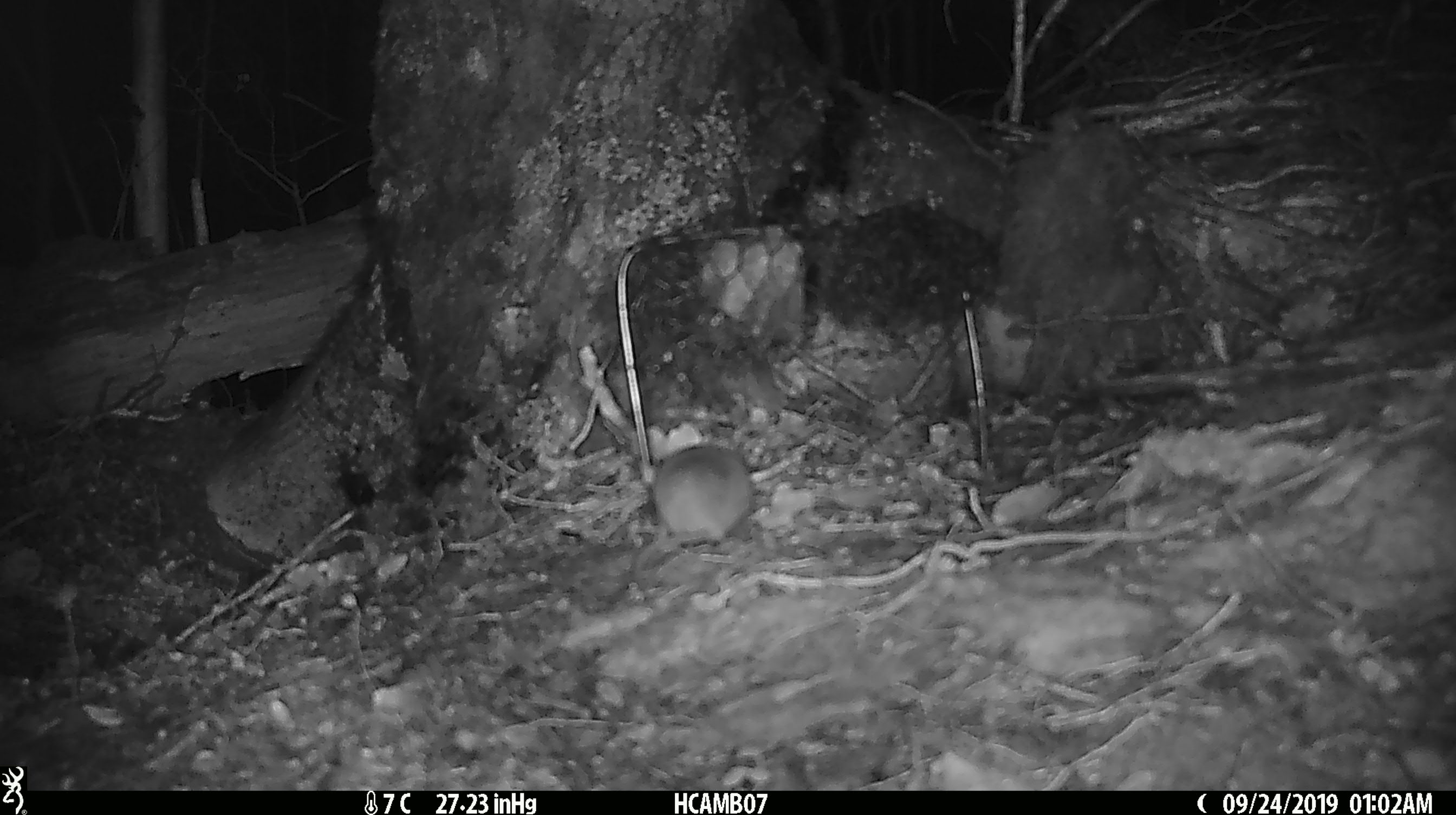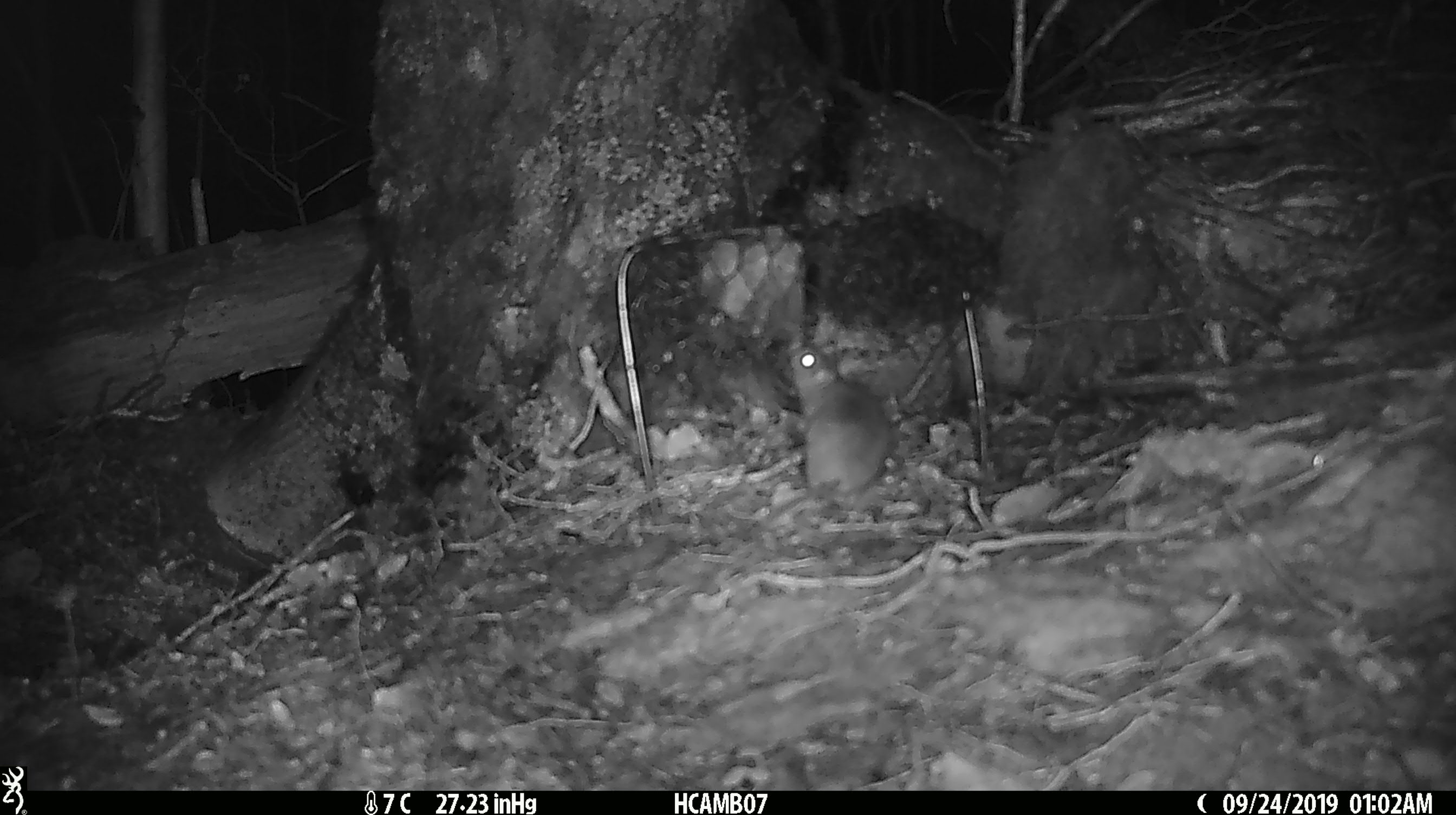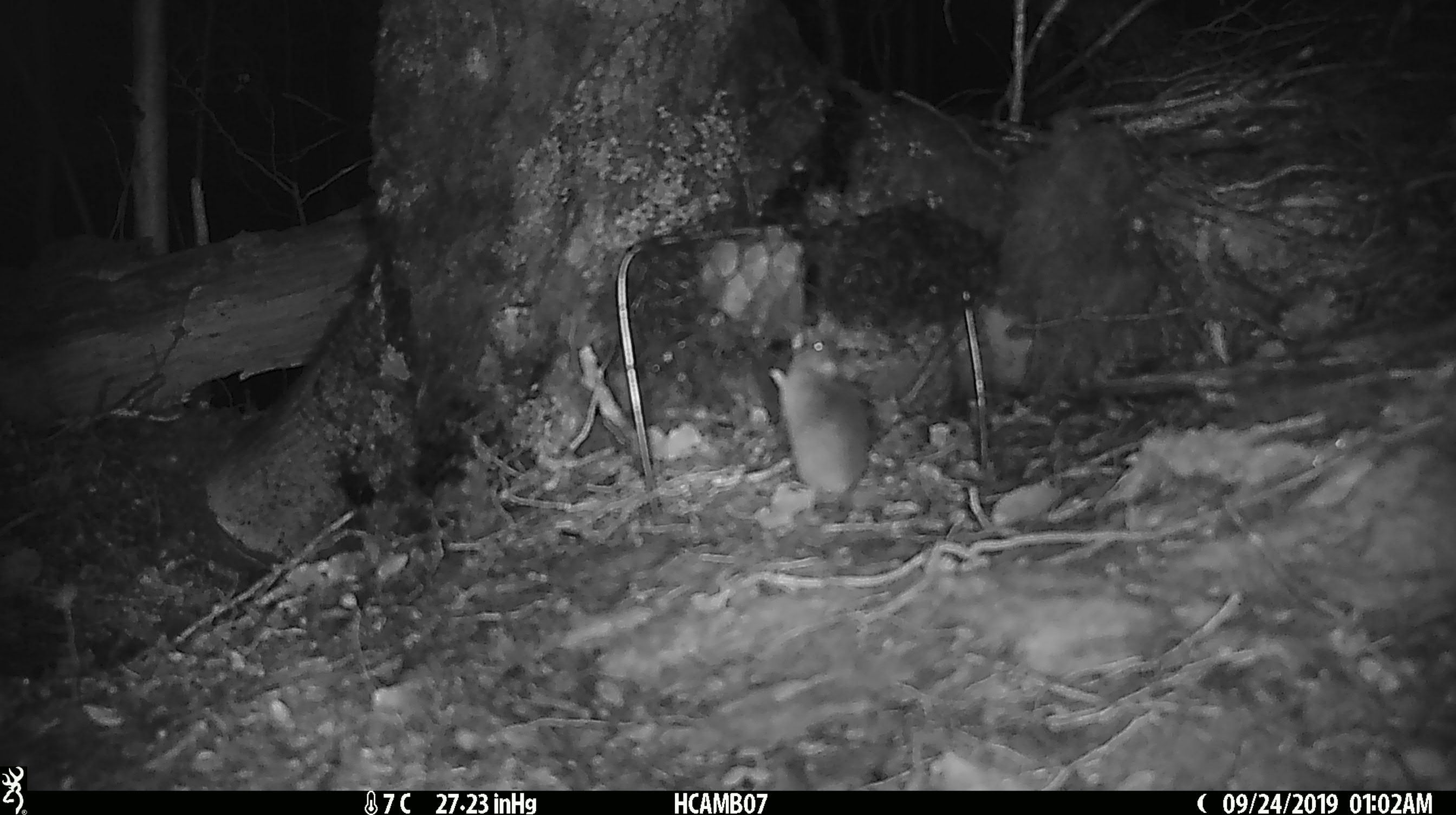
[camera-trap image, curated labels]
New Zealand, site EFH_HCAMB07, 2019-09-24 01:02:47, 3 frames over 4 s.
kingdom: Animalia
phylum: Chordata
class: Mammalia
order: Rodentia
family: Muridae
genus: Mus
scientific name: Mus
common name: mouse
Mouse (Mus).